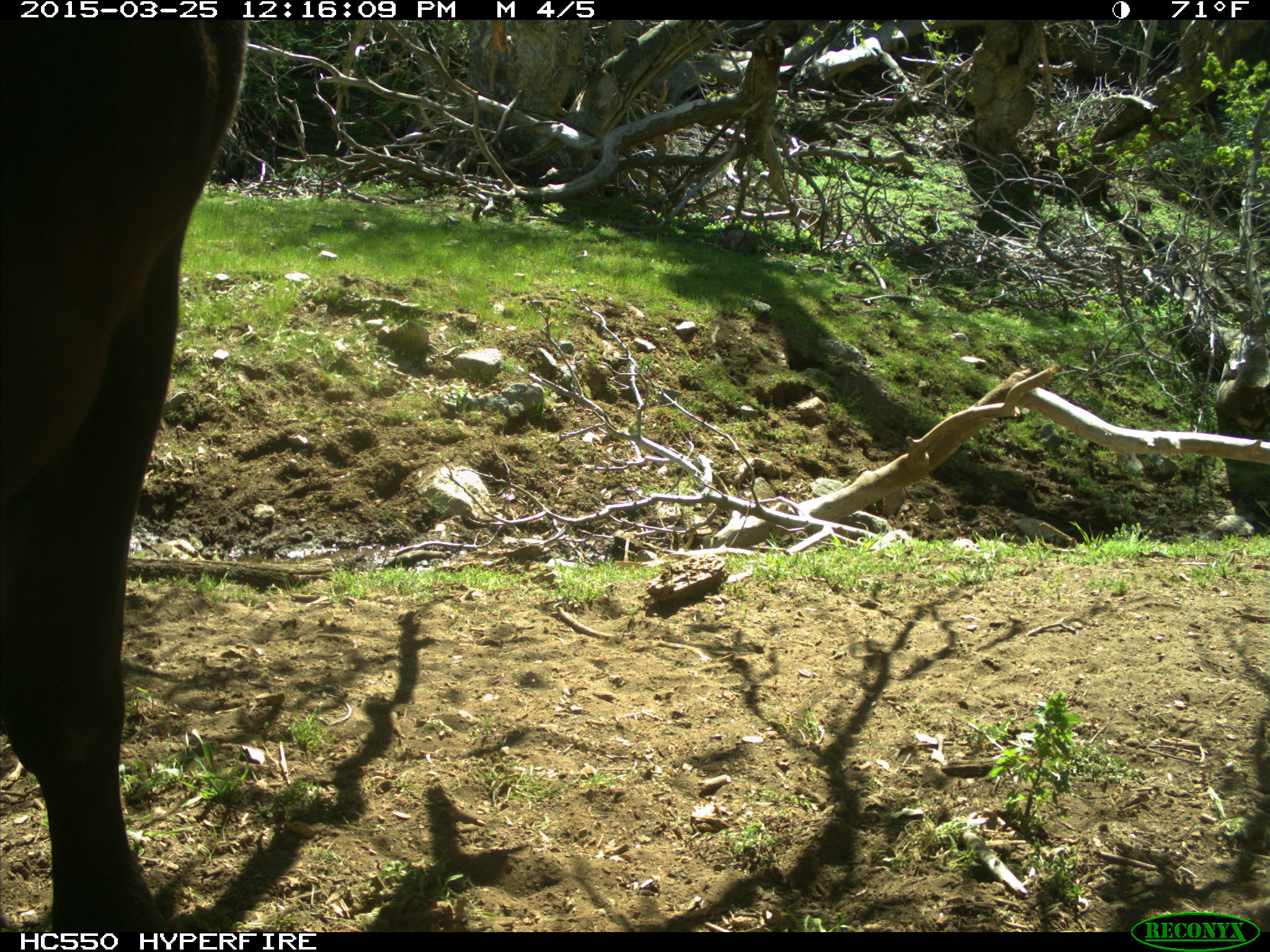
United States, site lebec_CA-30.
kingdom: Animalia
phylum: Chordata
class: Mammalia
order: Artiodactyla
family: Bovidae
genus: Bos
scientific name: Bos taurus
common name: domestic cow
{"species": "Bos taurus (domestic cow)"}